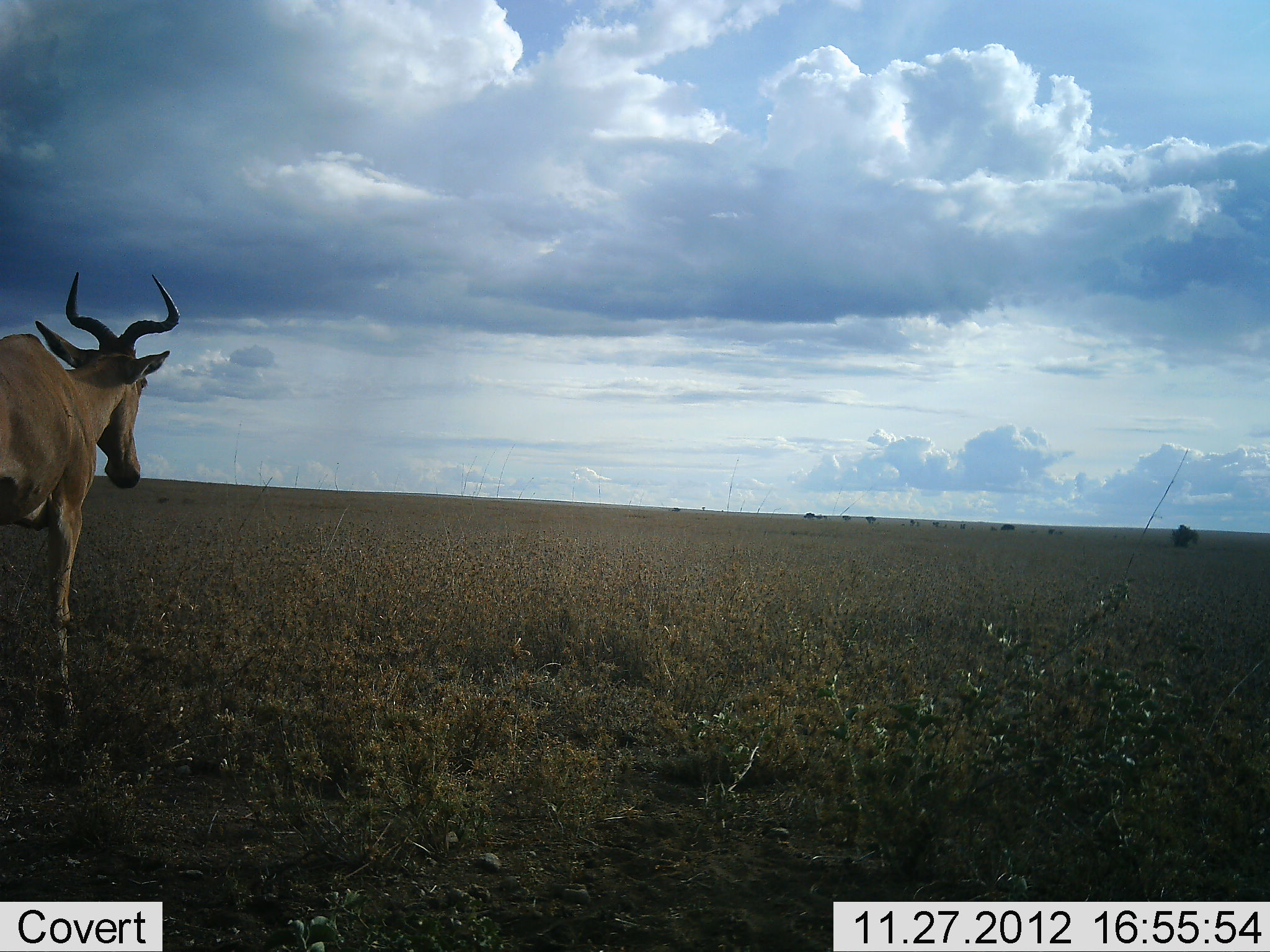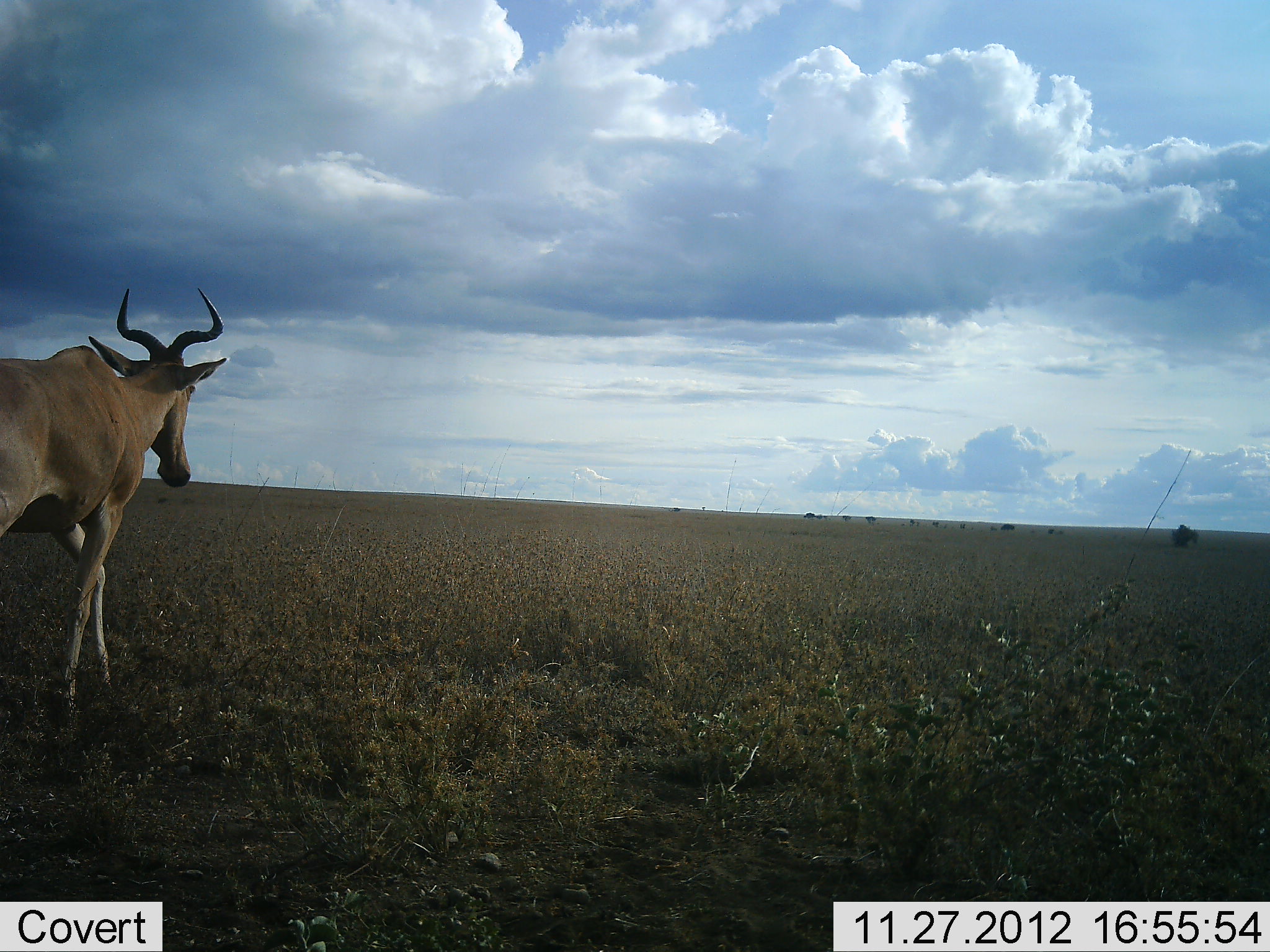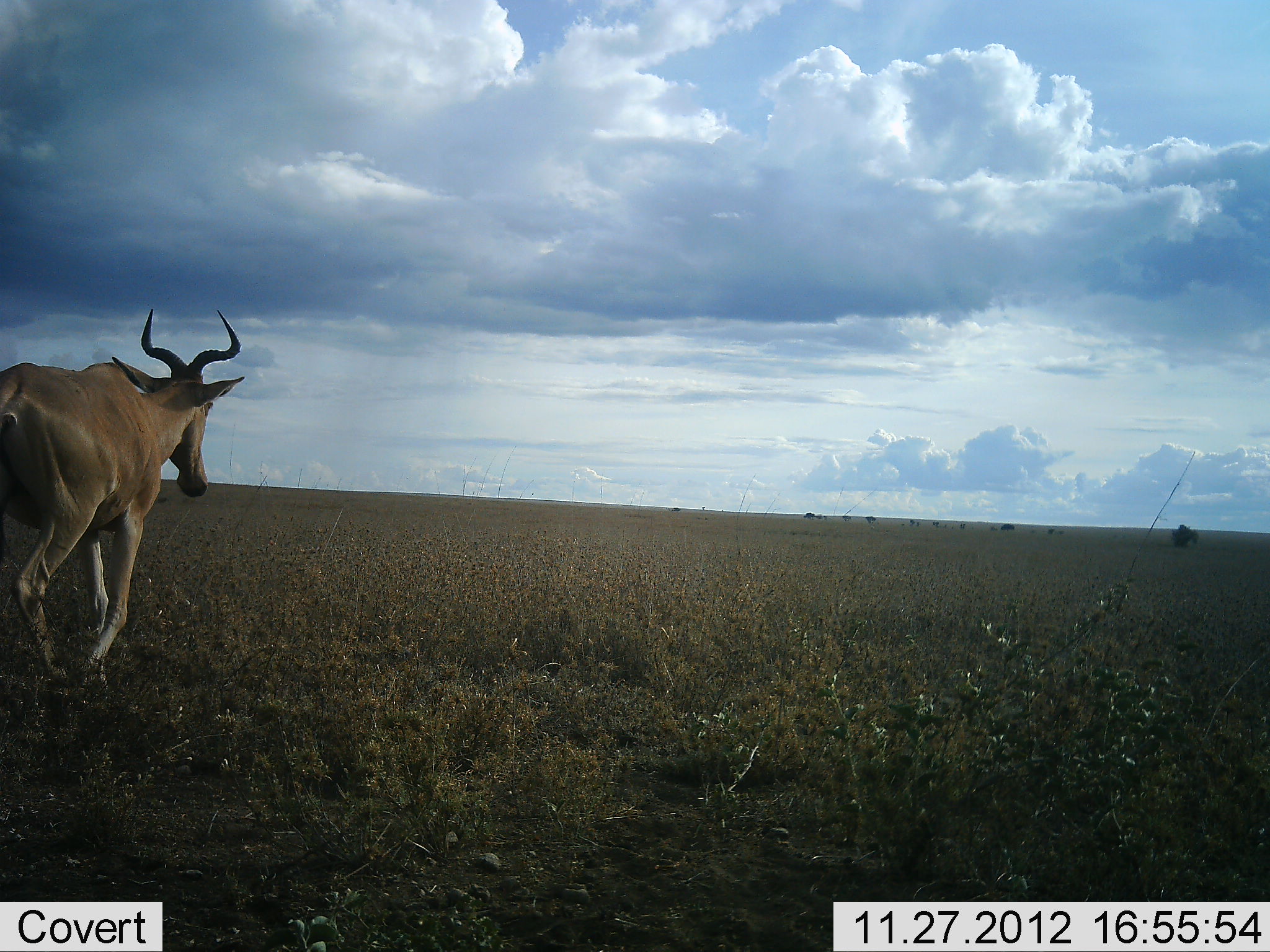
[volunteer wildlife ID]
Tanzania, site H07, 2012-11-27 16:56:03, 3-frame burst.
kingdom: Animalia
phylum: Chordata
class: Mammalia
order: Artiodactyla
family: Bovidae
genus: Alcelaphus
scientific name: Alcelaphus buselaphus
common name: hartebeest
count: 1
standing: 0%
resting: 0%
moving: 100%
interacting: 0%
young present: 0%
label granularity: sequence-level